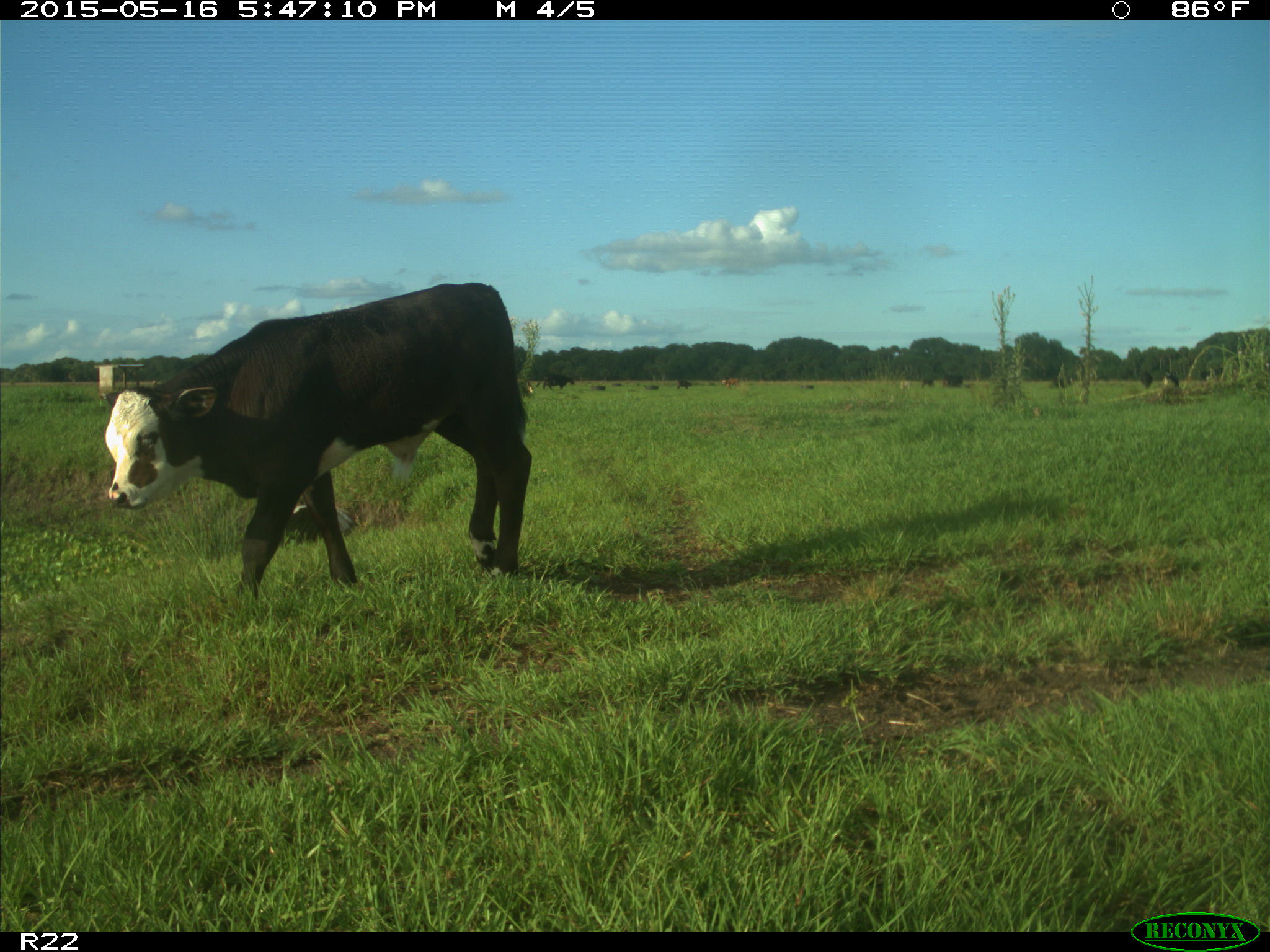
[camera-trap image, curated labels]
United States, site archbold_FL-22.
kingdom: Animalia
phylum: Chordata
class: Mammalia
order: Artiodactyla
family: Bovidae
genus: Bos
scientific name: Bos taurus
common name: domestic cow